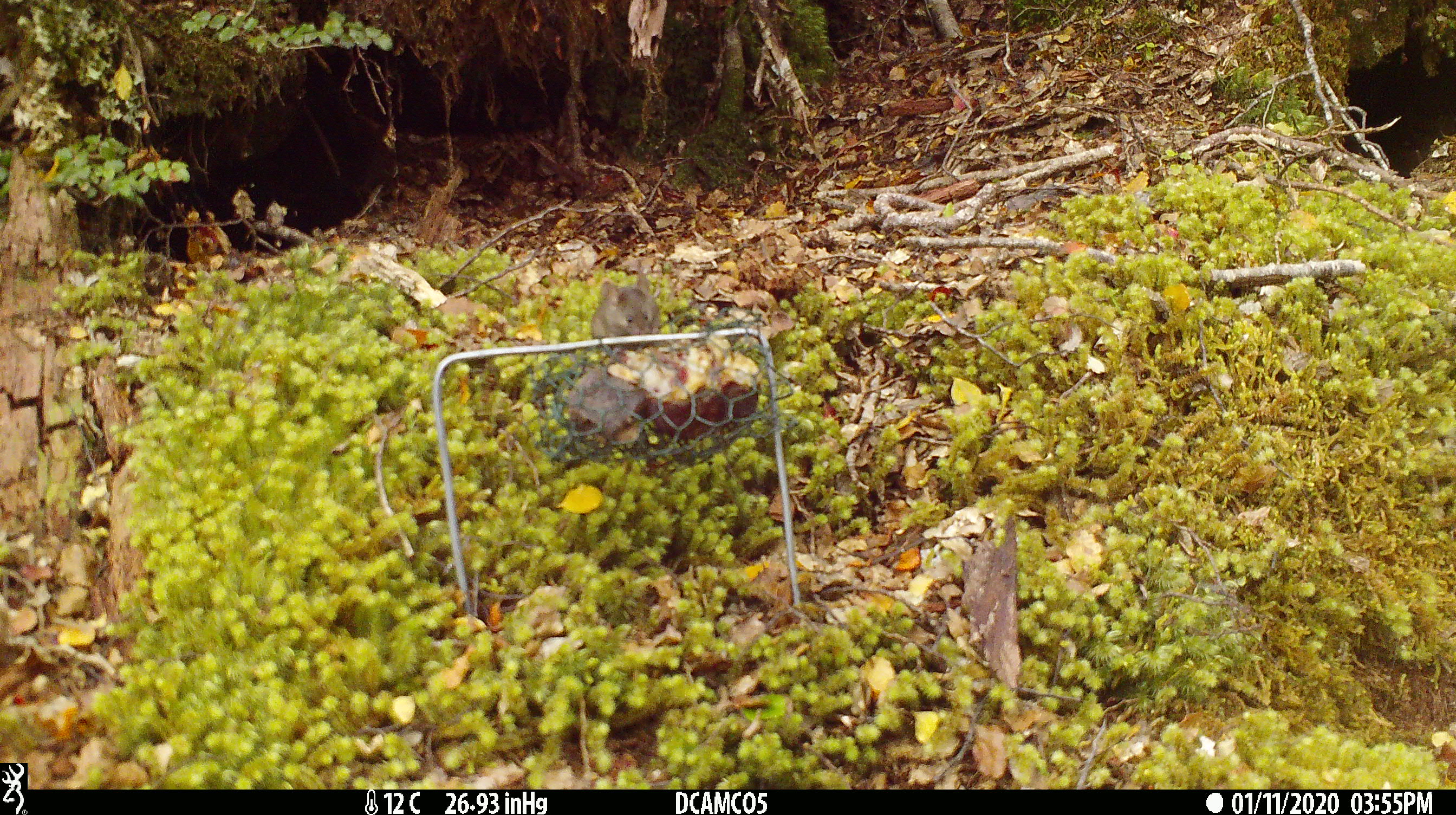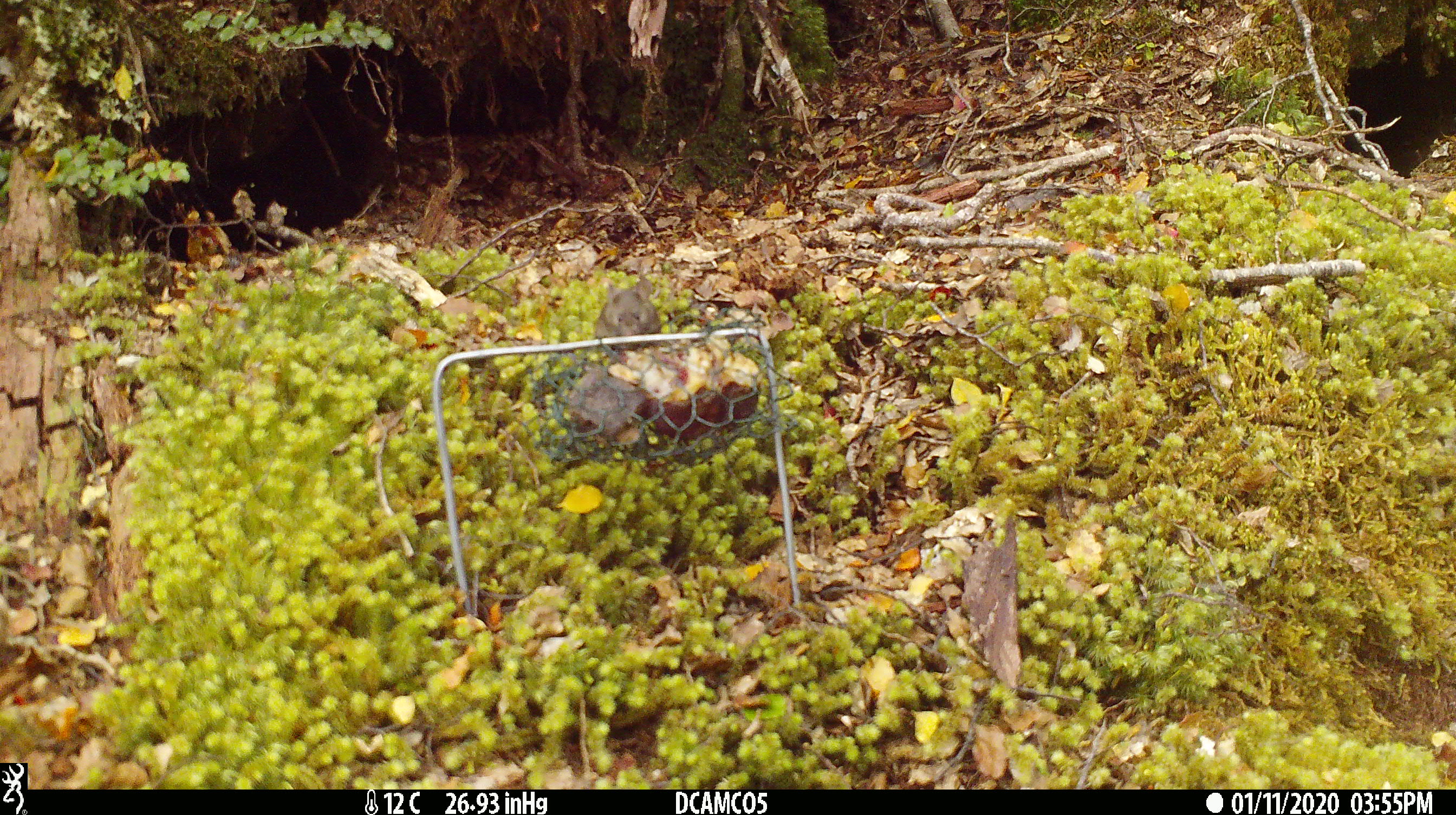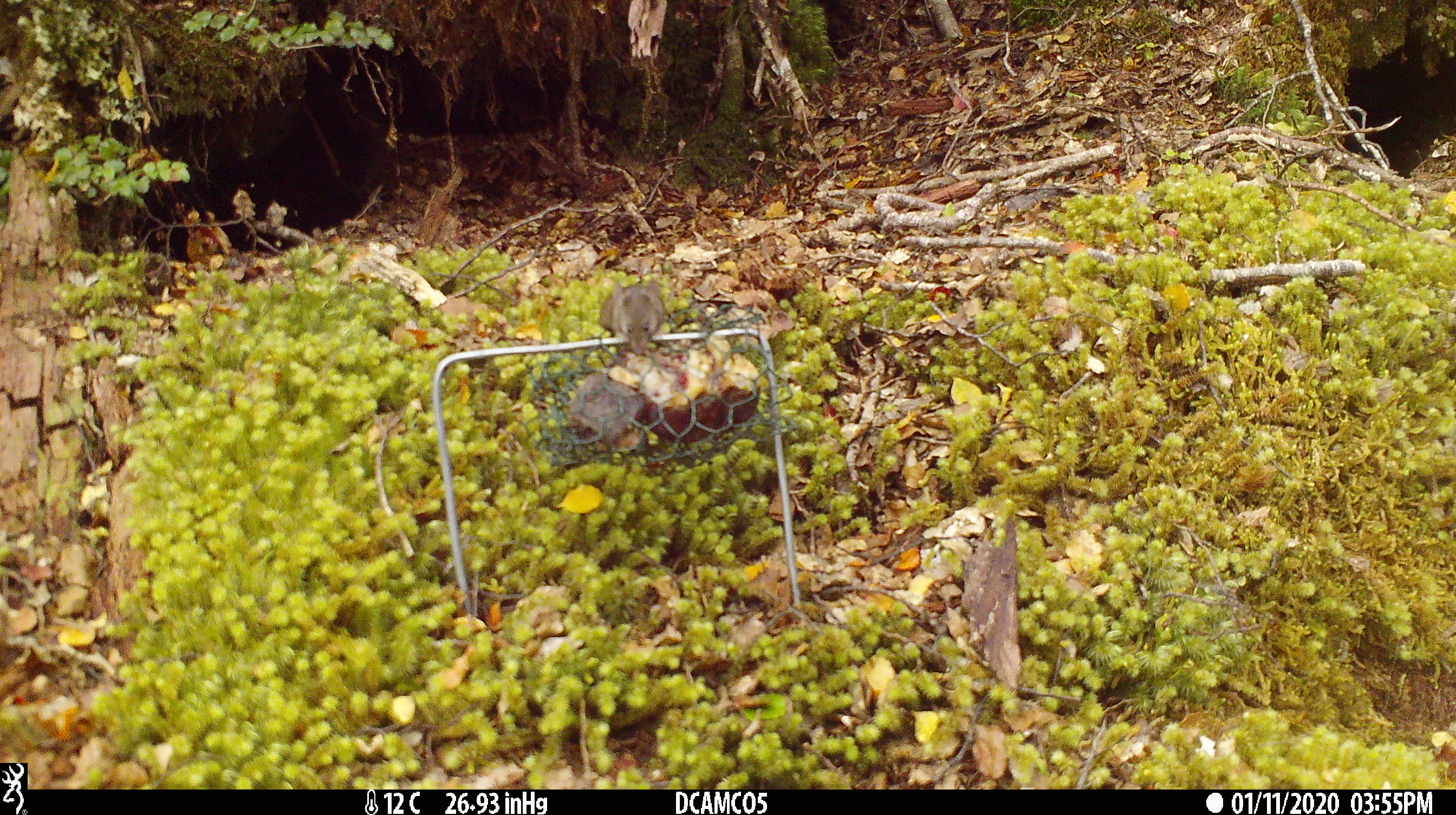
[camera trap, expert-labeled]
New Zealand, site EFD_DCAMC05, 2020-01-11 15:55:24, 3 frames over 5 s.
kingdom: Animalia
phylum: Chordata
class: Mammalia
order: Rodentia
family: Muridae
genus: Mus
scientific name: Mus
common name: mouse